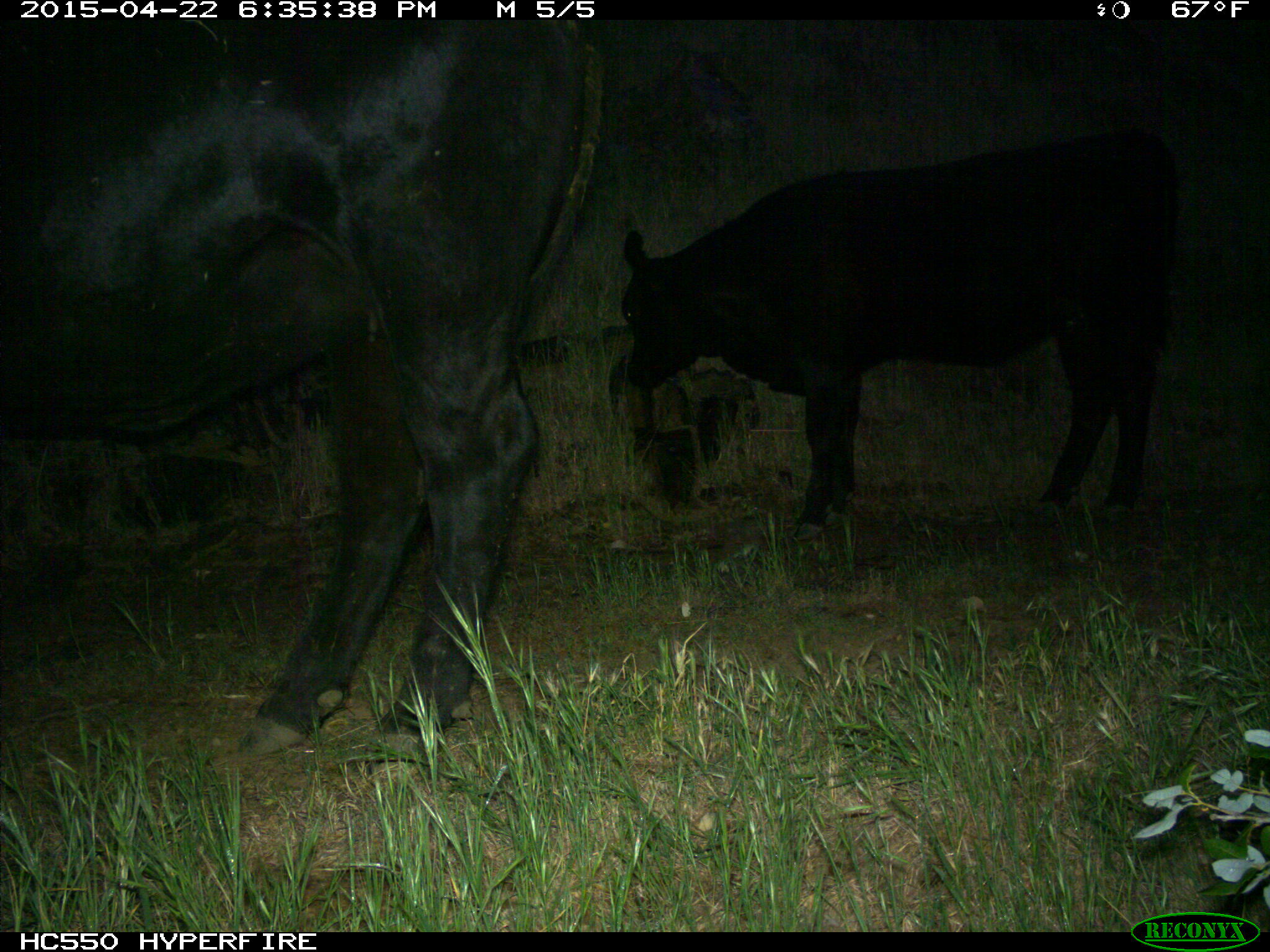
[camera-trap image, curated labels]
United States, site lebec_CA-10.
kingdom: Animalia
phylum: Chordata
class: Mammalia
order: Artiodactyla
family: Bovidae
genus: Bos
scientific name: Bos taurus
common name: domestic cow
Bos taurus (domestic cow).